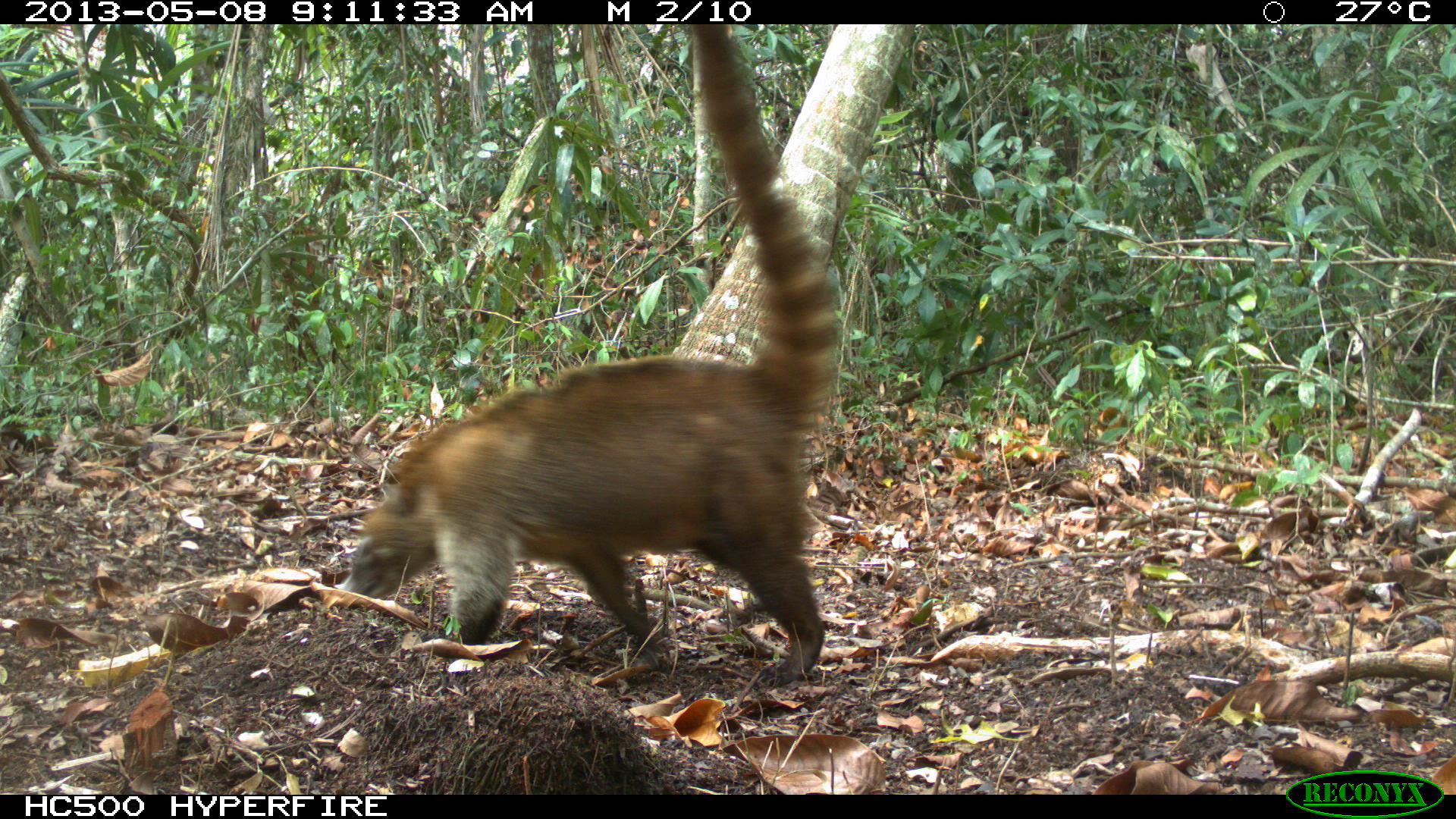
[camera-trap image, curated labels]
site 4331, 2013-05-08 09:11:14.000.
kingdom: Animalia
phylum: Chordata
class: Mammalia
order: Carnivora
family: Procyonidae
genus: Nasua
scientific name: Nasua narica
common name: white-nosed coati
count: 1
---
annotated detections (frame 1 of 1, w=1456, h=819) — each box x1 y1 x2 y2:
nasua narica: 335 21 842 683